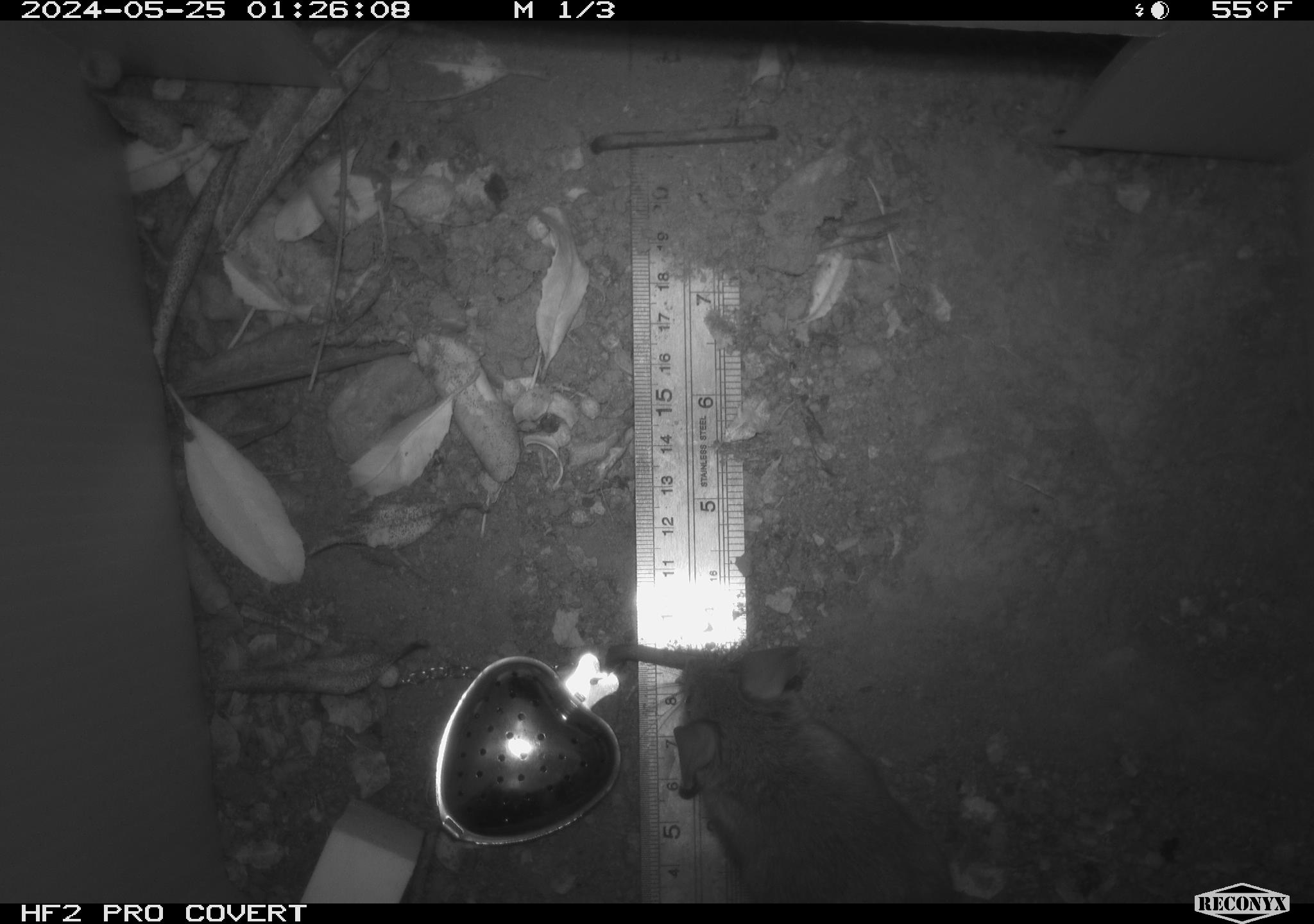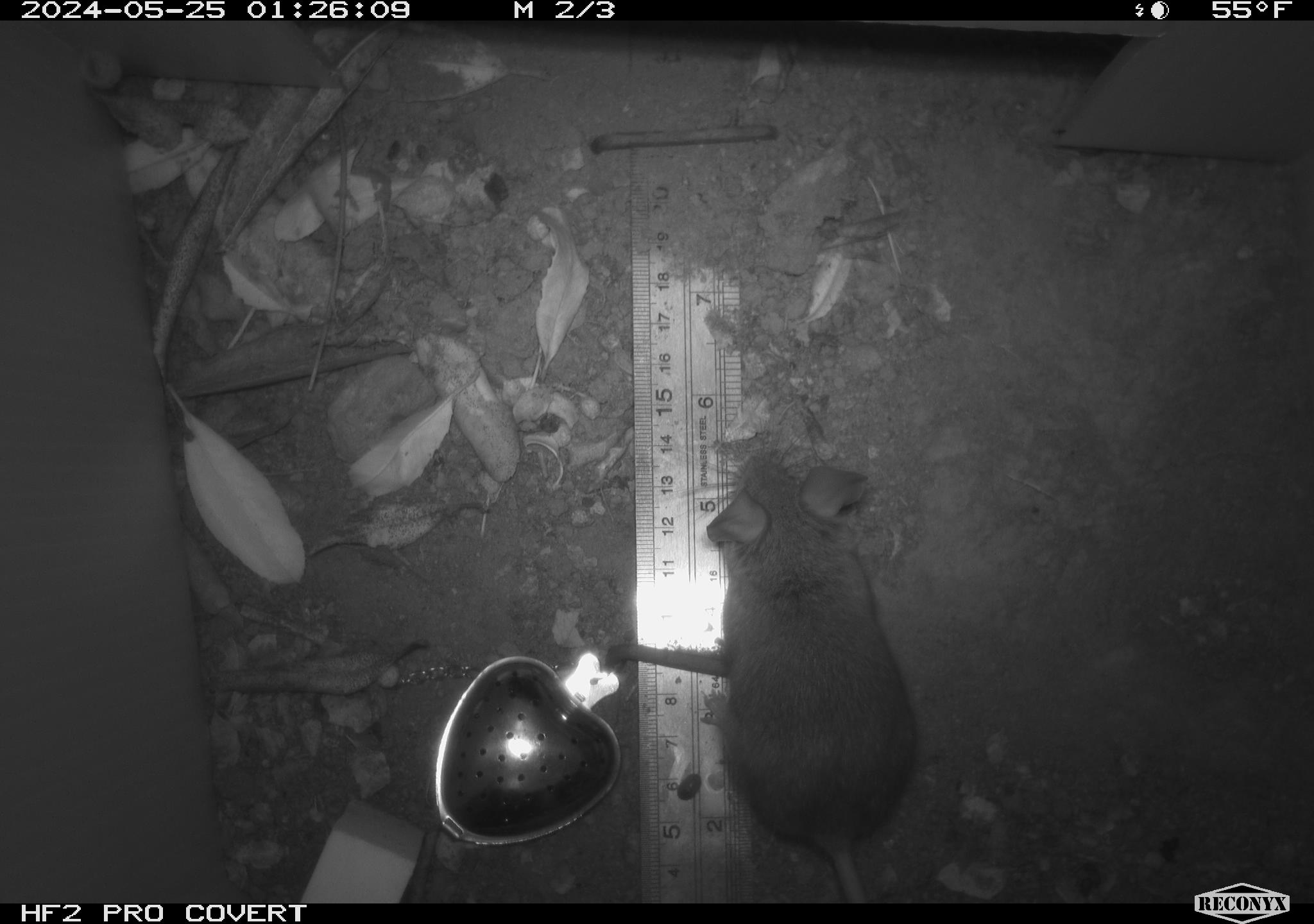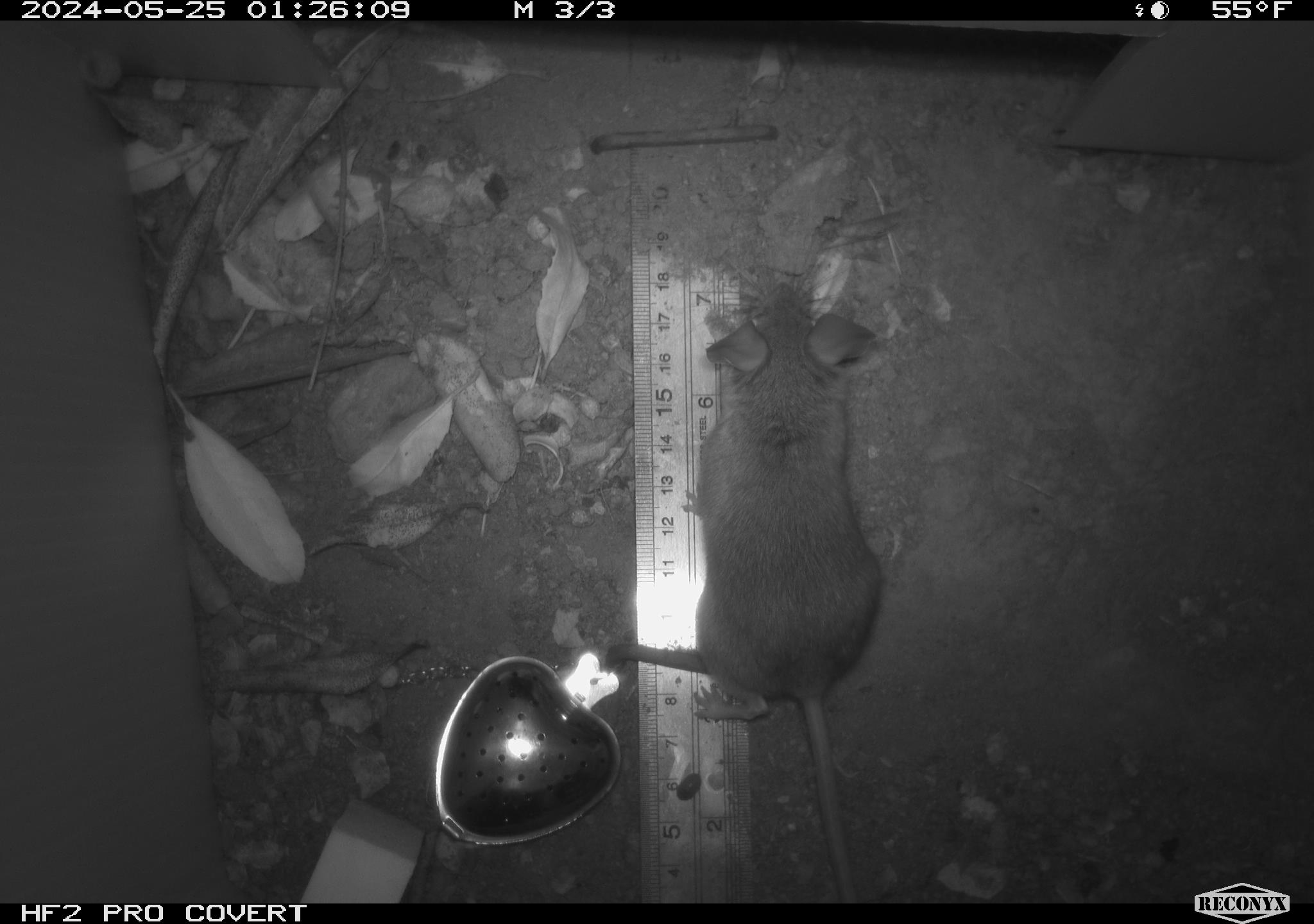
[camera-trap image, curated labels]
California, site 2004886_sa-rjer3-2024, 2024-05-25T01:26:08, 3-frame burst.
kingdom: Animalia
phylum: Chordata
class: Mammalia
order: Rodentia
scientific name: Rodentia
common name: mouse species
Mouse species (Rodentia).